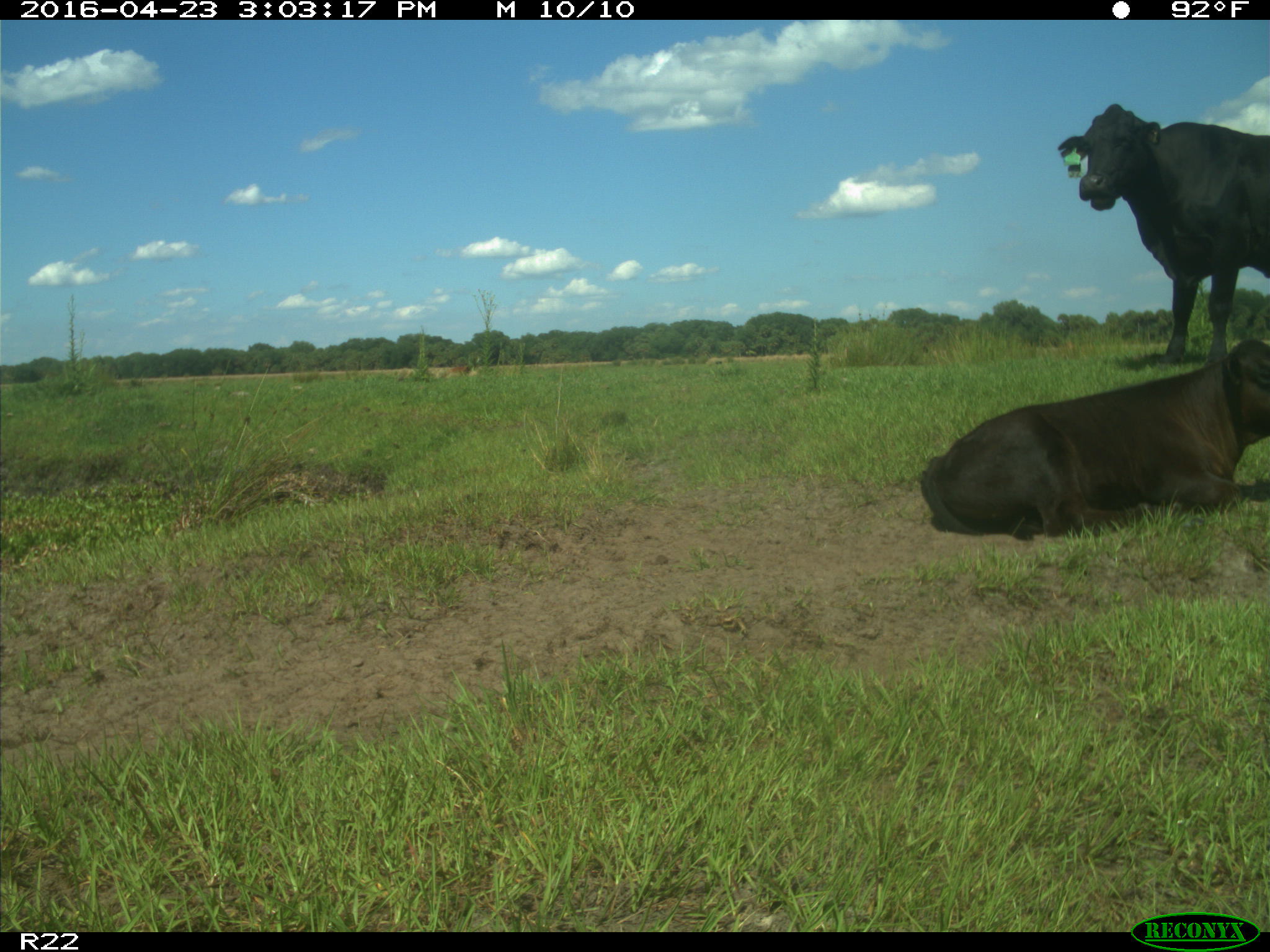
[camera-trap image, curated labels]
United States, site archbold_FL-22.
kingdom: Animalia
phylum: Chordata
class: Mammalia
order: Artiodactyla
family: Bovidae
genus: Bos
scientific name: Bos taurus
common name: domestic cow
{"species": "Bos taurus (domestic cow)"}